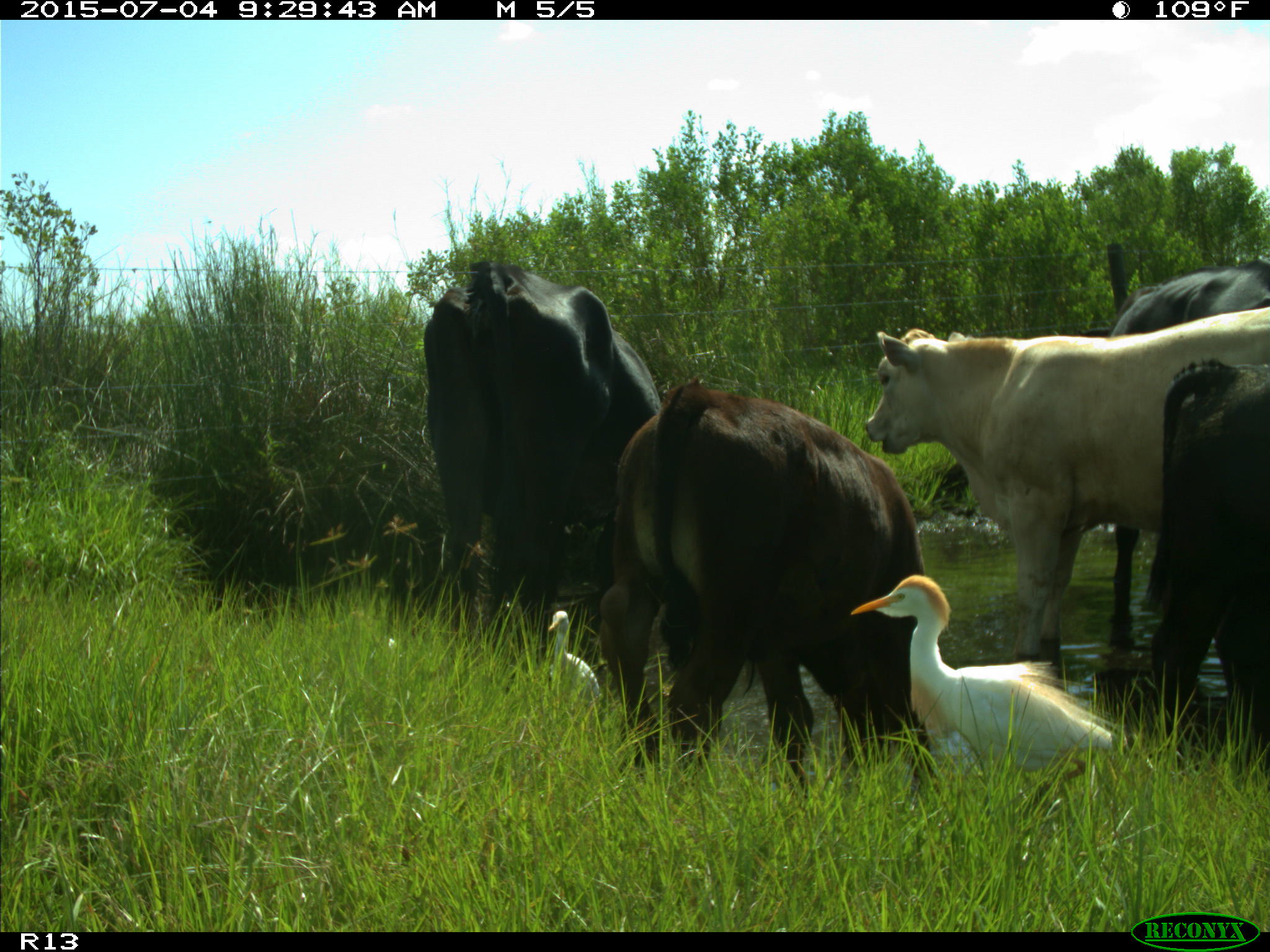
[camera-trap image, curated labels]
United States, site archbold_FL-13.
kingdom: Animalia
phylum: Chordata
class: Mammalia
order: Artiodactyla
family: Bovidae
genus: Bos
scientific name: Bos taurus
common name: domestic cow